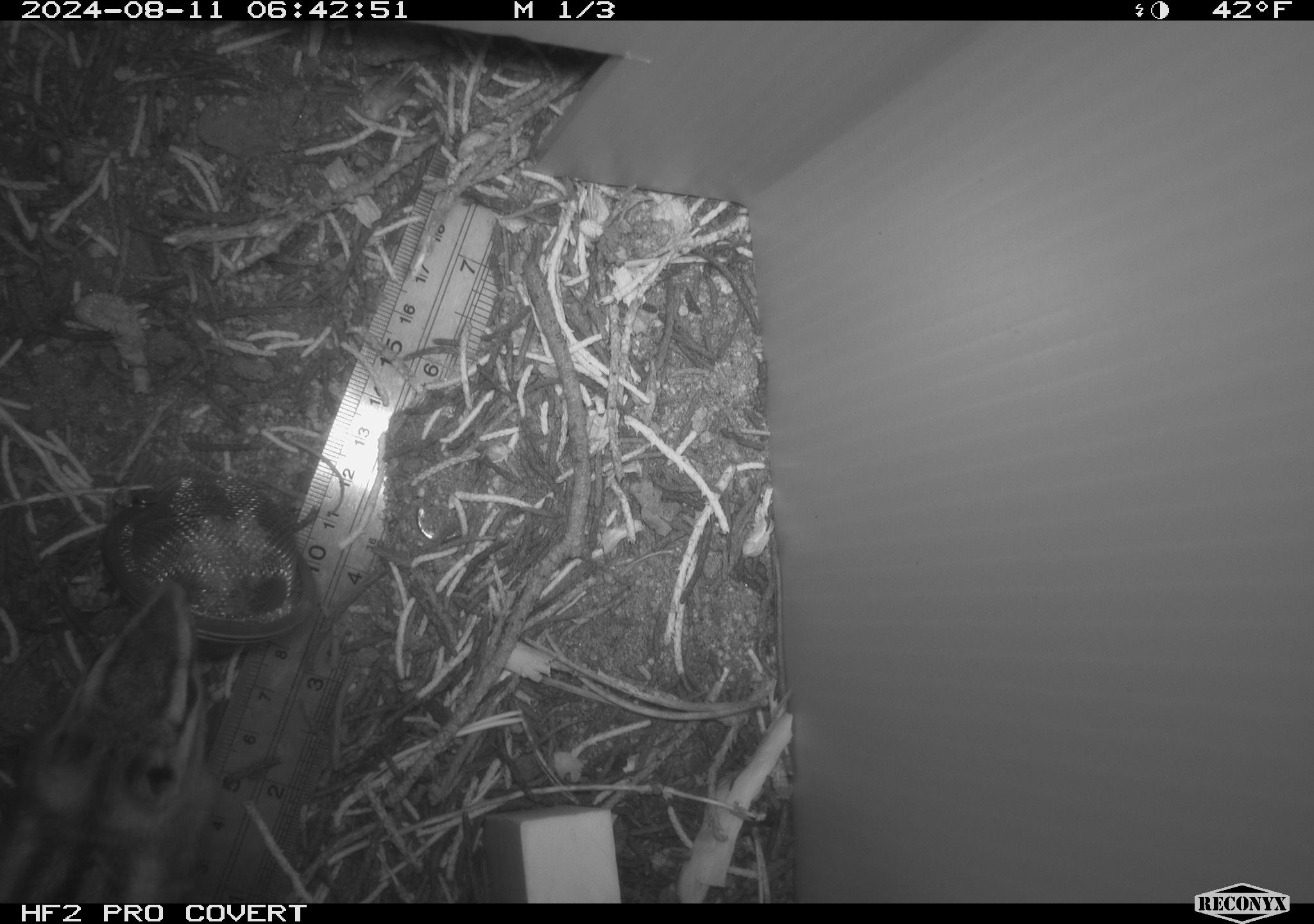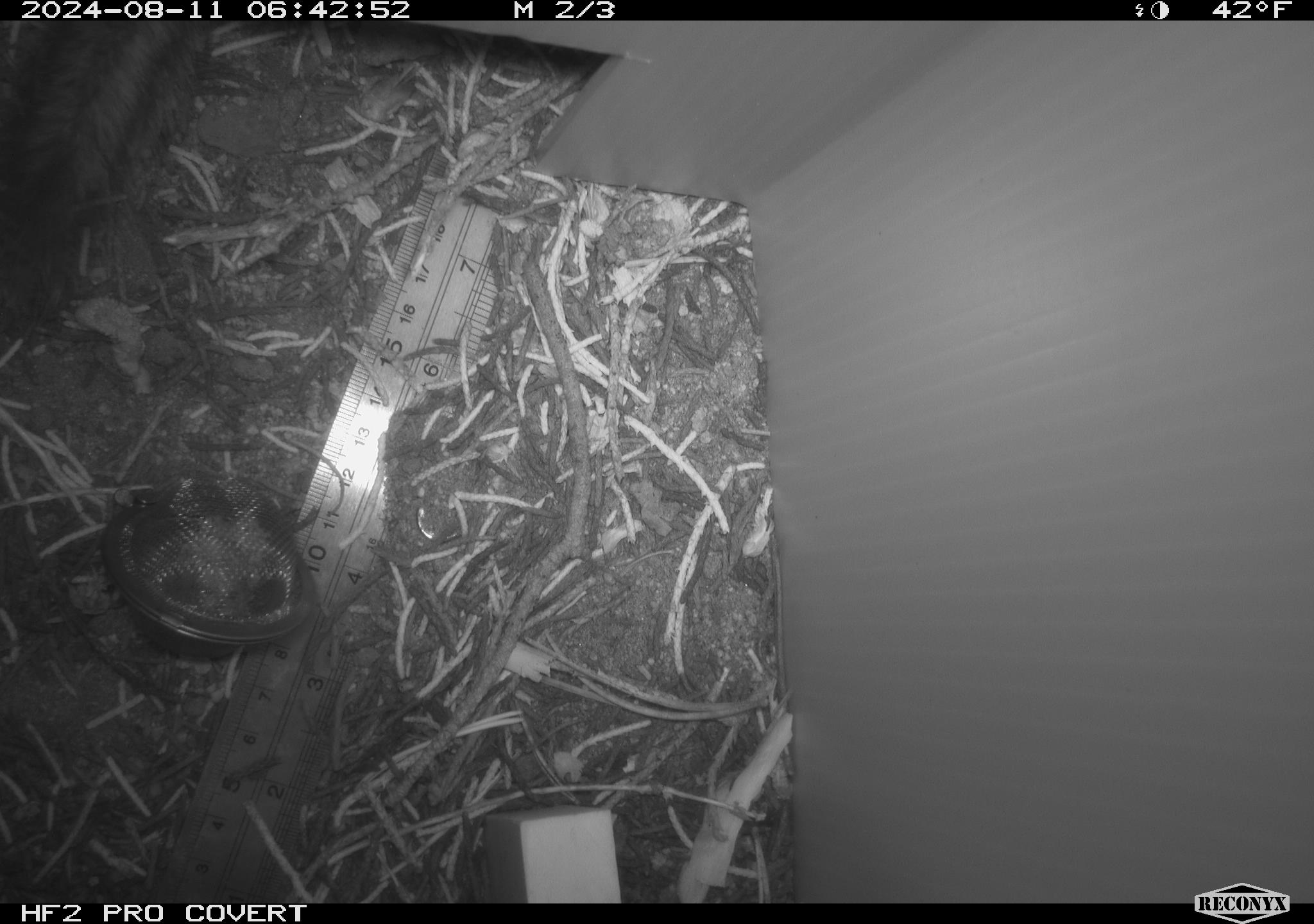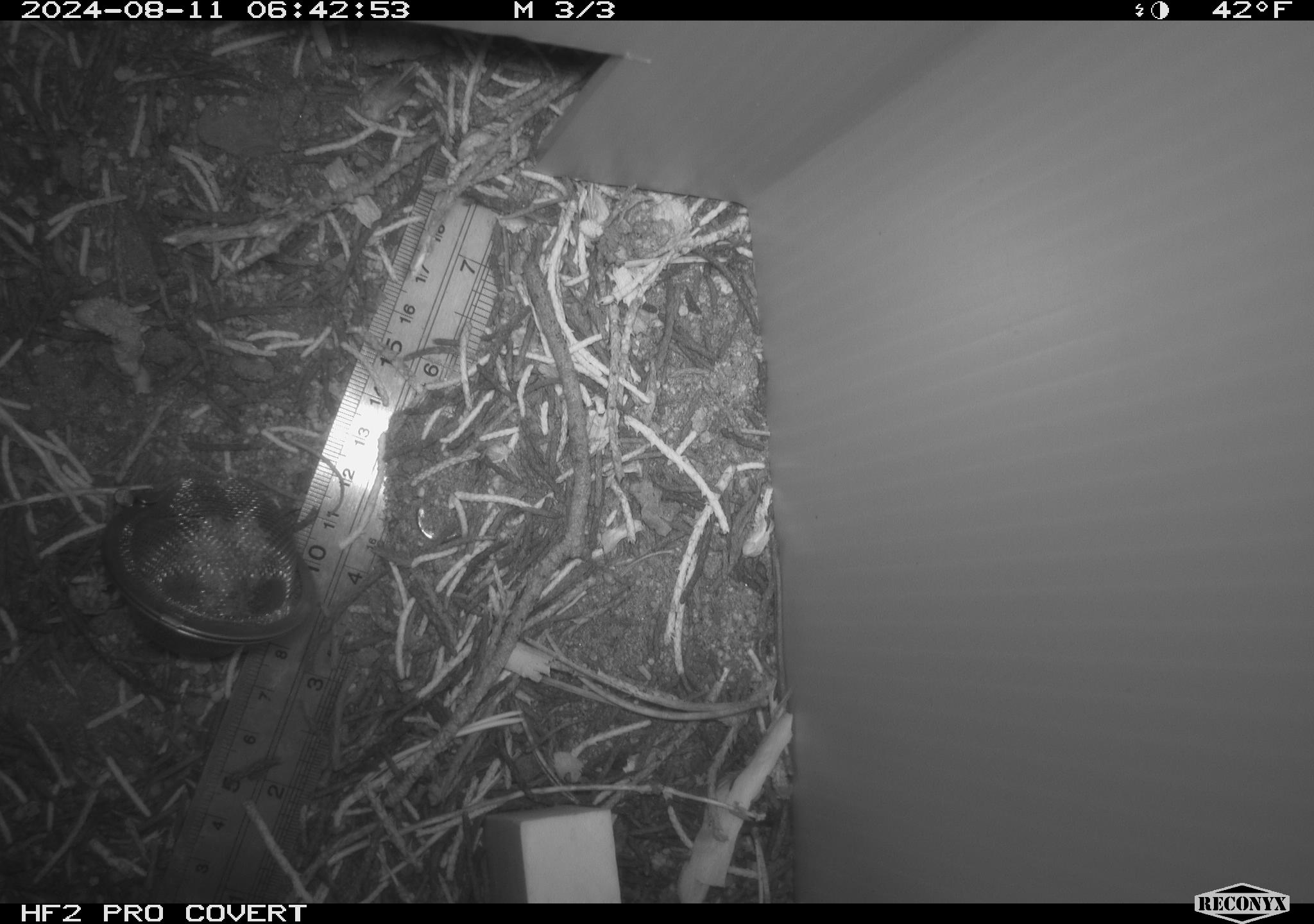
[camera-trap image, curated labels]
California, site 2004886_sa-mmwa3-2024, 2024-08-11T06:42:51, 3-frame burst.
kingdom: Animalia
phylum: Chordata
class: Mammalia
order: Rodentia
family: Sciuridae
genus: Neotamias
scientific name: Neotamias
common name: western chipmunks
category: neotamias species